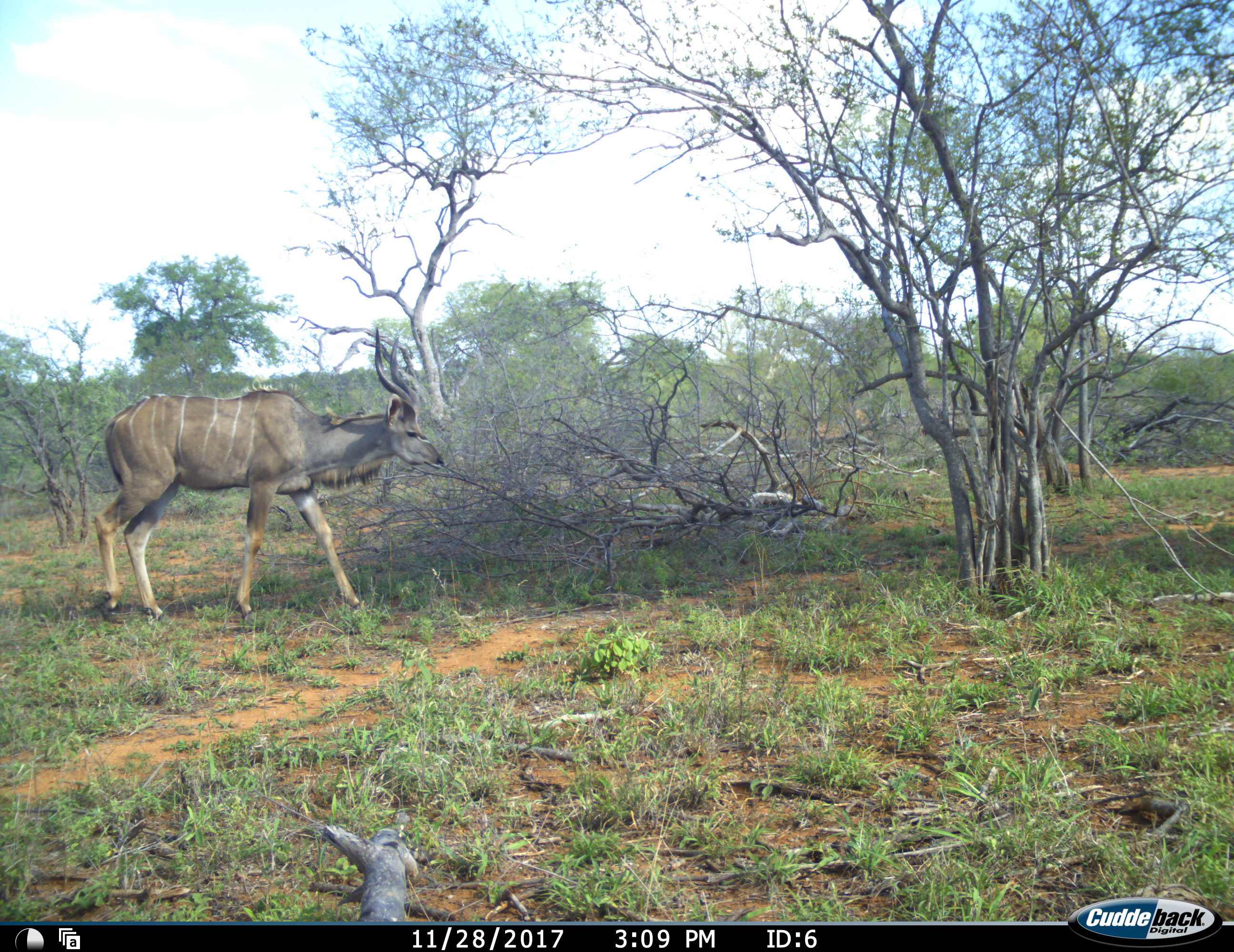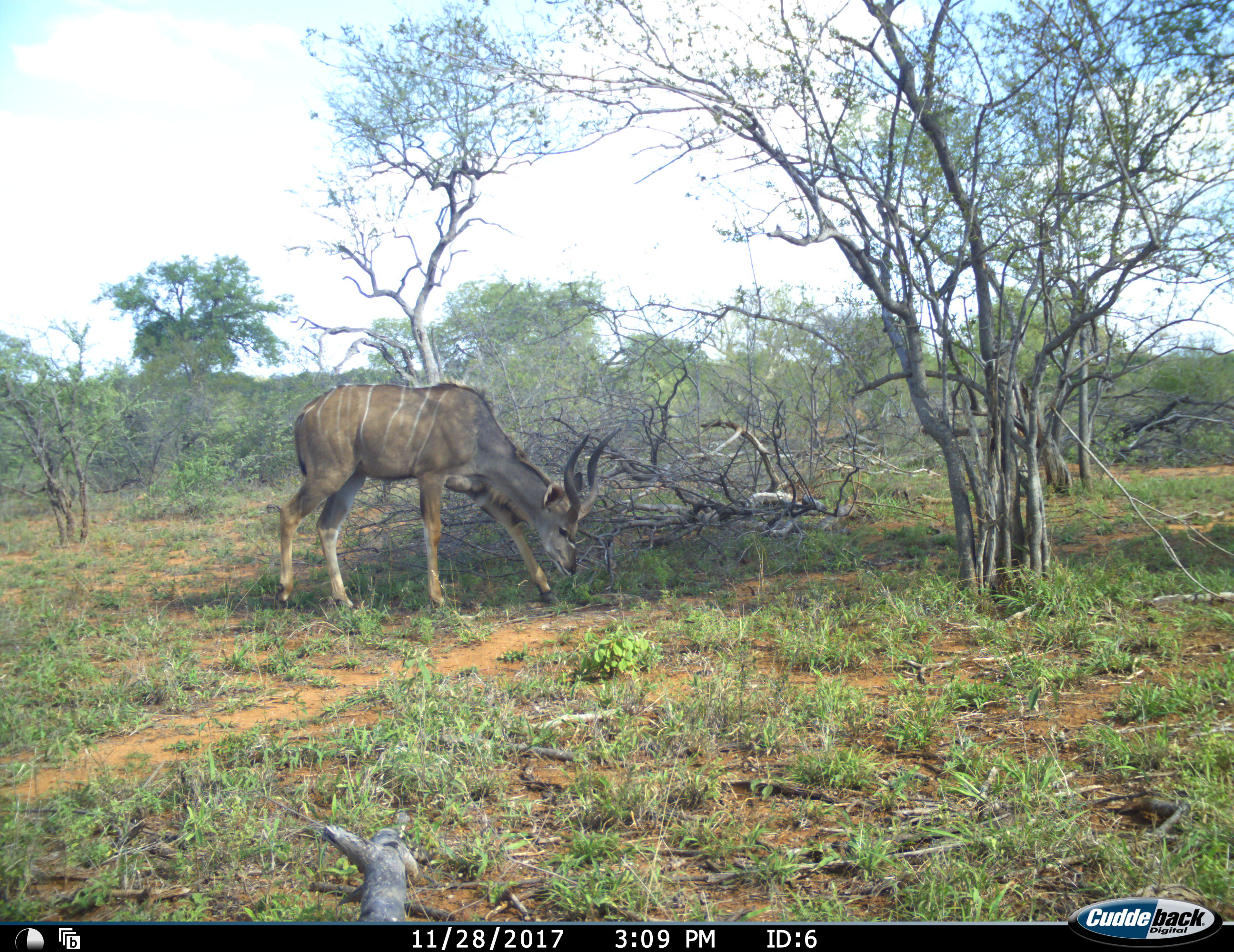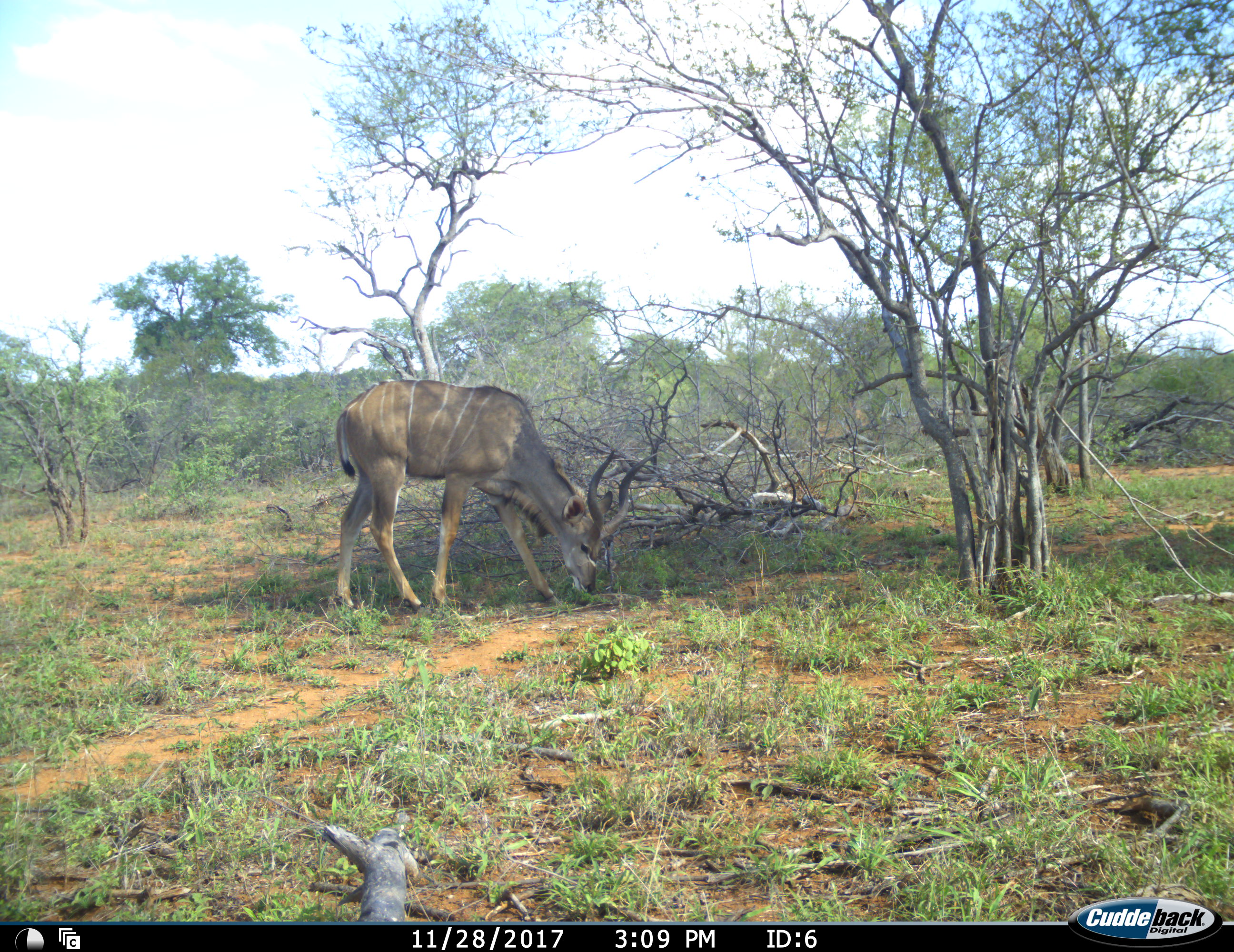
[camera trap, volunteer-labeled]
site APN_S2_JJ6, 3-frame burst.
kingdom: Animalia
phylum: Chordata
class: Mammalia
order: Artiodactyla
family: Bovidae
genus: Tragelaphus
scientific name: Tragelaphus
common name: kudu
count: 1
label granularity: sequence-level